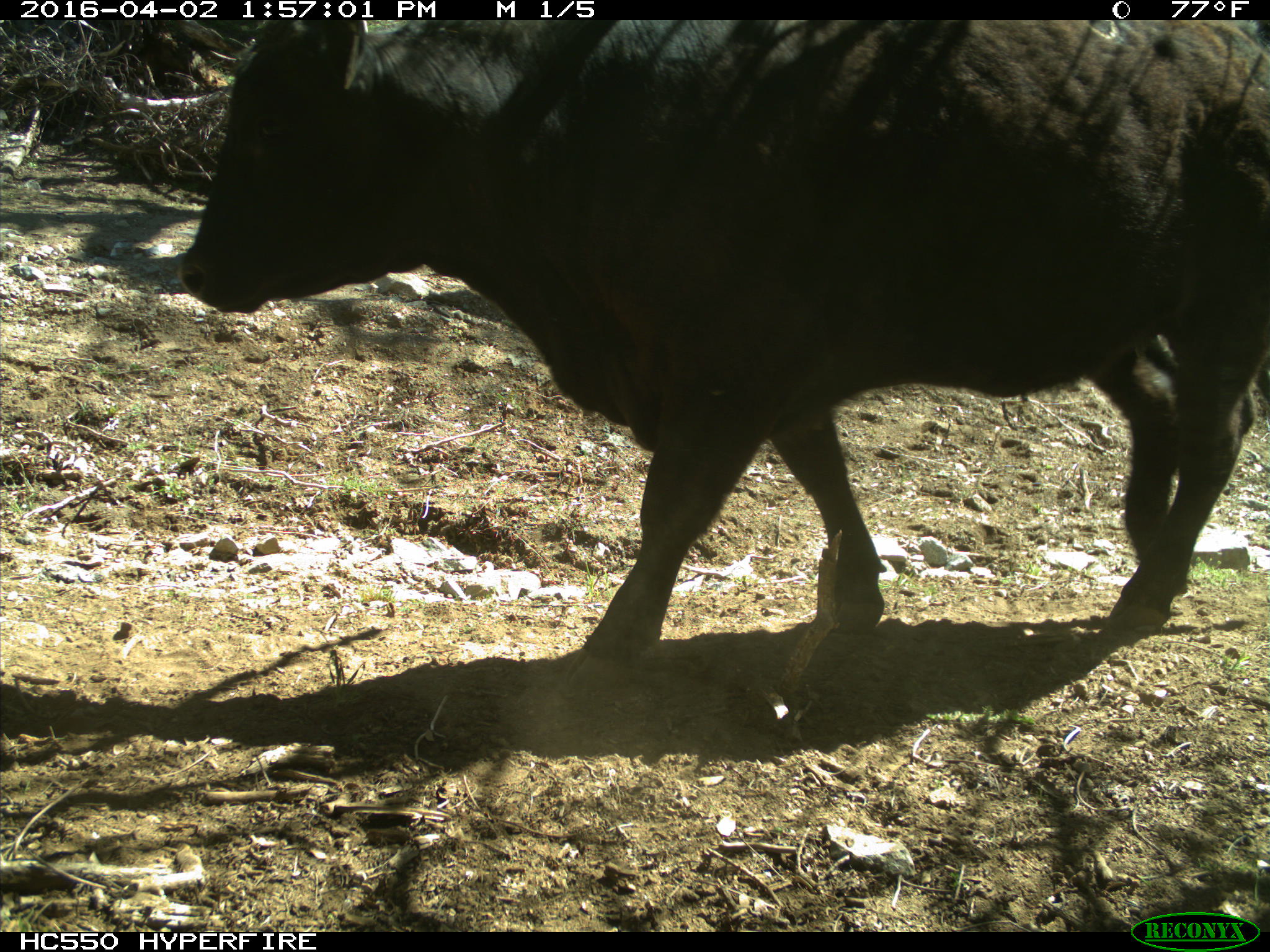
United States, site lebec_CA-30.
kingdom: Animalia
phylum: Chordata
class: Mammalia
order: Artiodactyla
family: Bovidae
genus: Bos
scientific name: Bos taurus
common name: domestic cow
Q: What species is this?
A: Bos taurus (domestic cow).